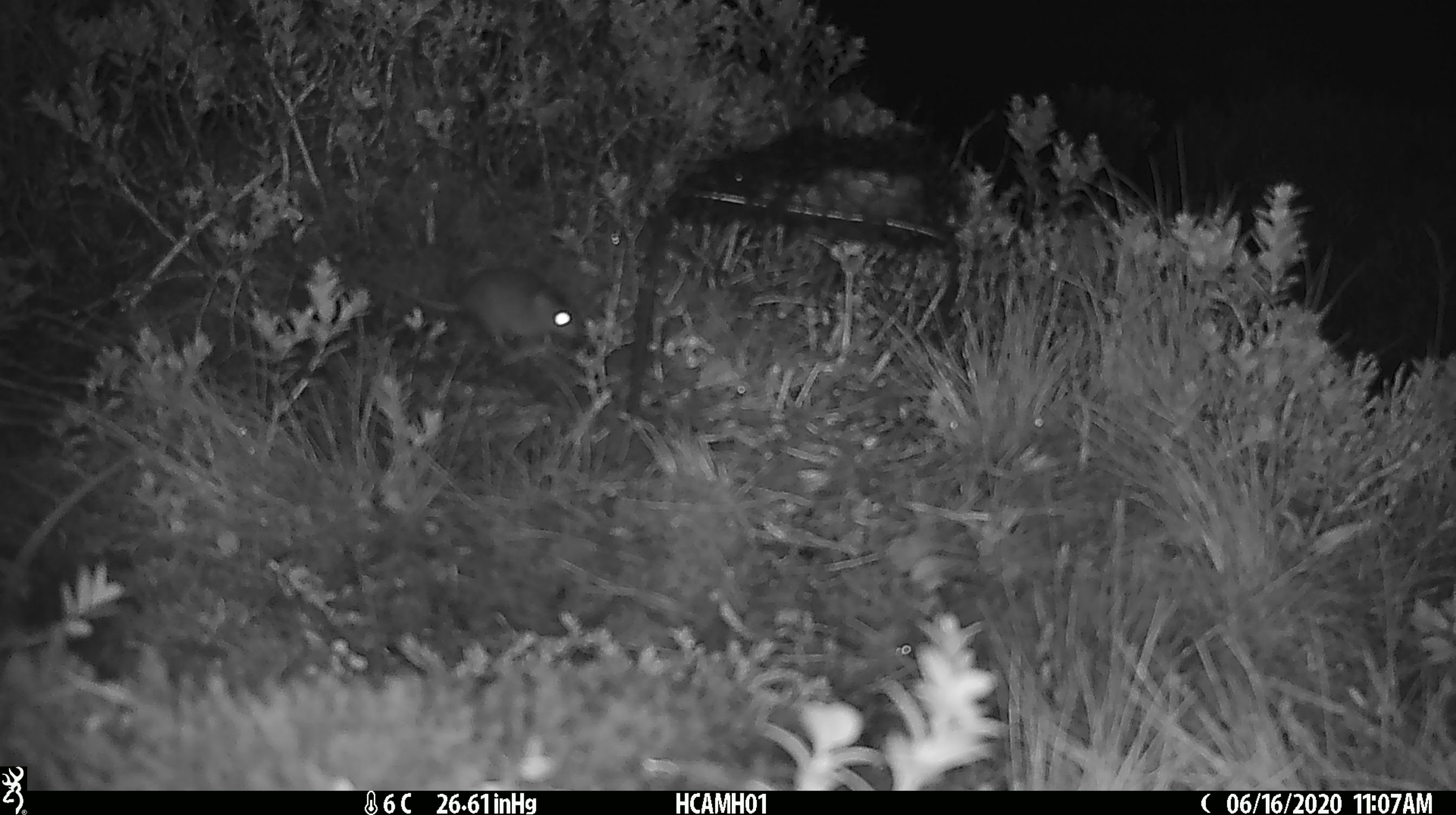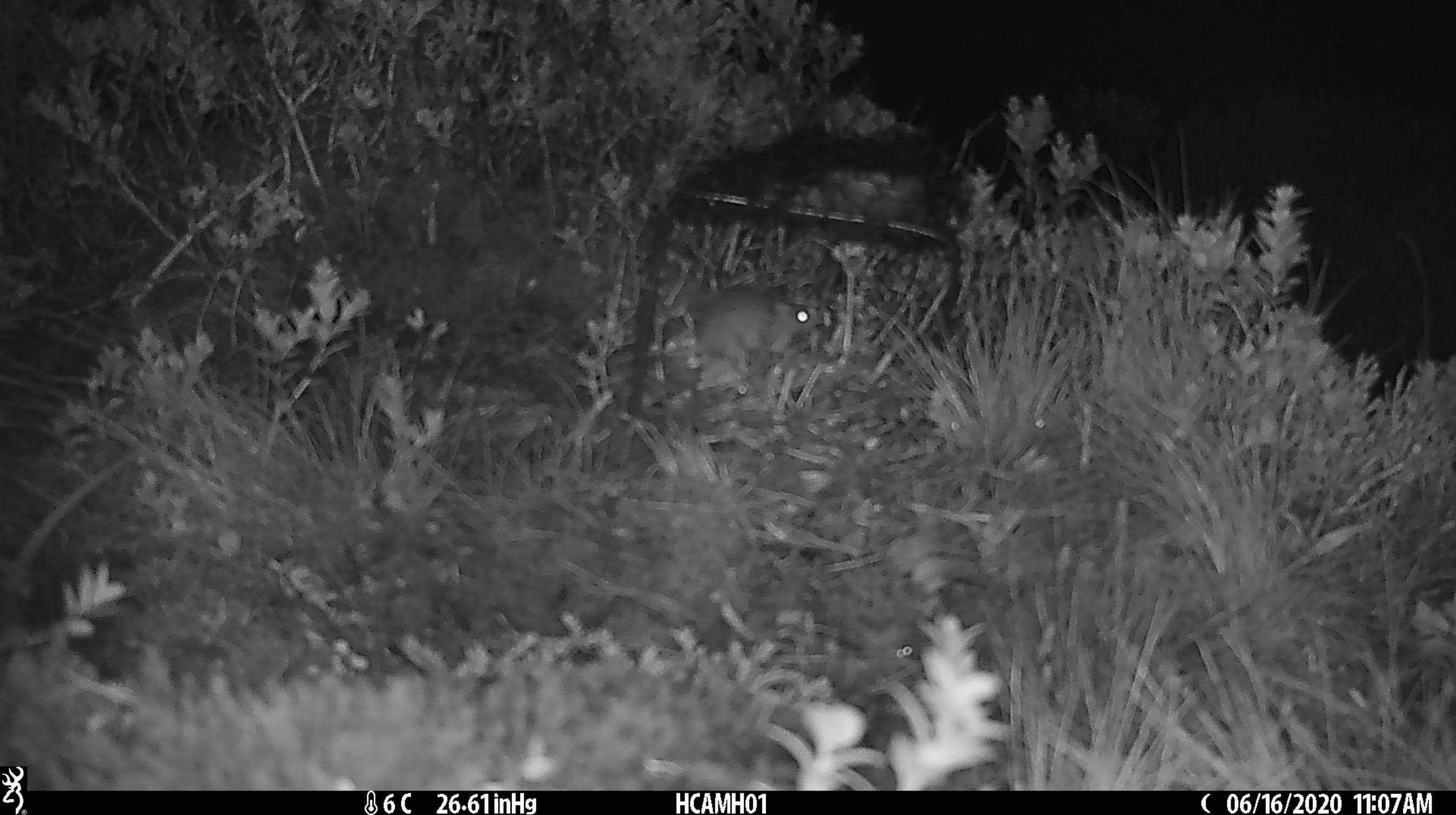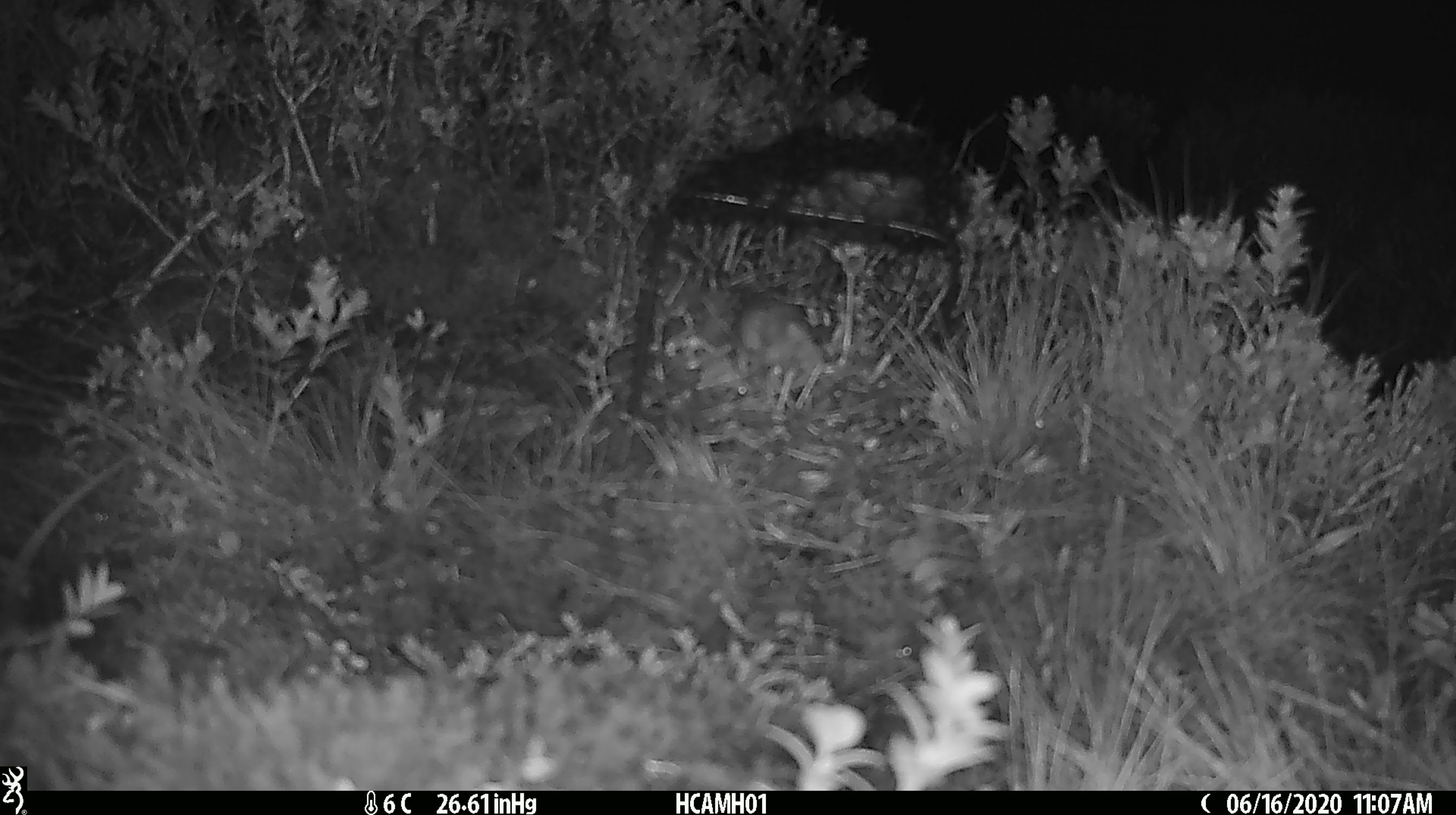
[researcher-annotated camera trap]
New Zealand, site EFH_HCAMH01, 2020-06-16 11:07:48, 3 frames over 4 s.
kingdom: Animalia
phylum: Chordata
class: Mammalia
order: Rodentia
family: Muridae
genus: Mus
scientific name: Mus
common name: mouse